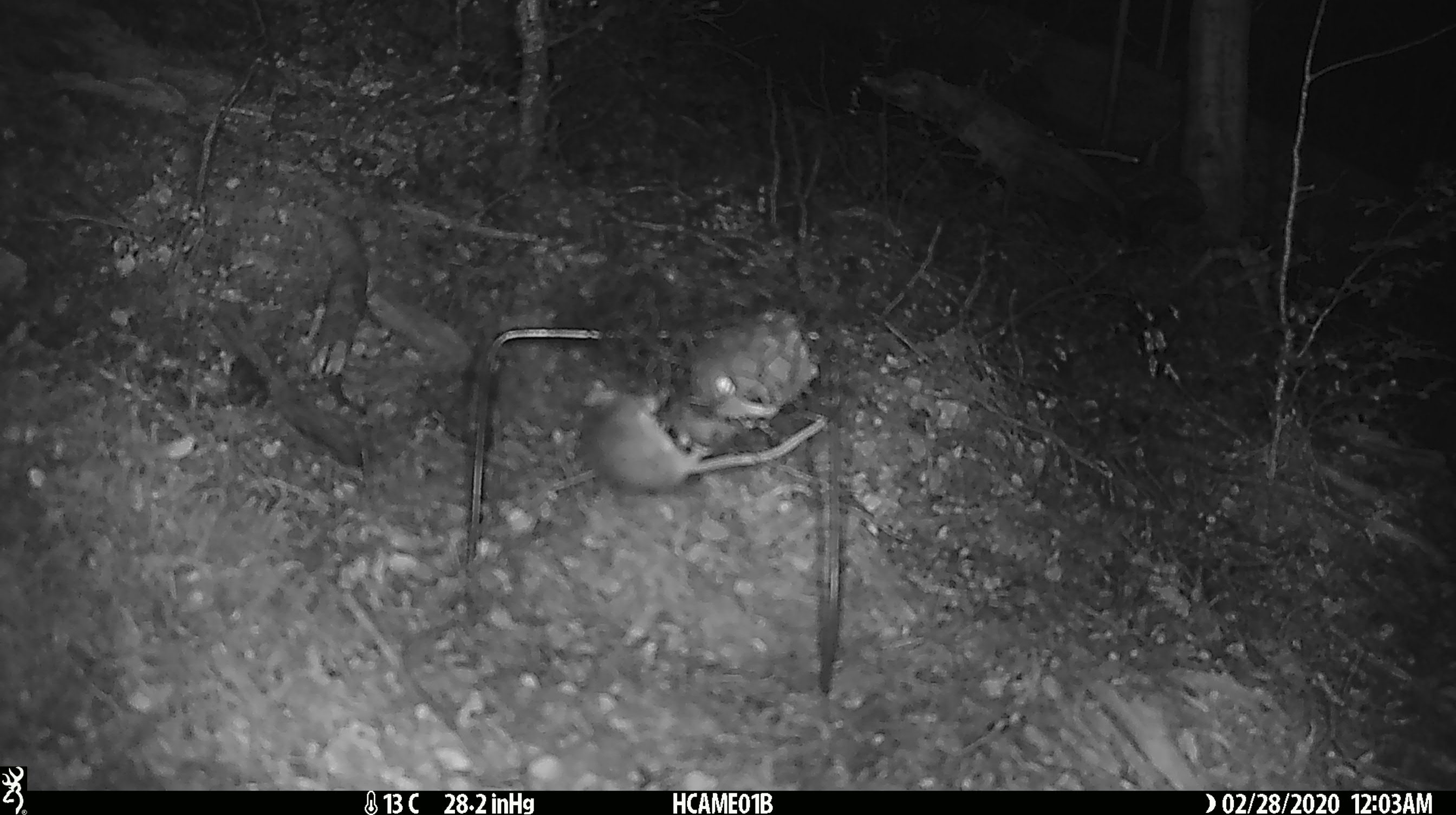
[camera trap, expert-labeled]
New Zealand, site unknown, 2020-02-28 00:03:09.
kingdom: Animalia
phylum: Chordata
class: Mammalia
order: Rodentia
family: Muridae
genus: Mus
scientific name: Mus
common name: mouse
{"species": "mouse (Mus)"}